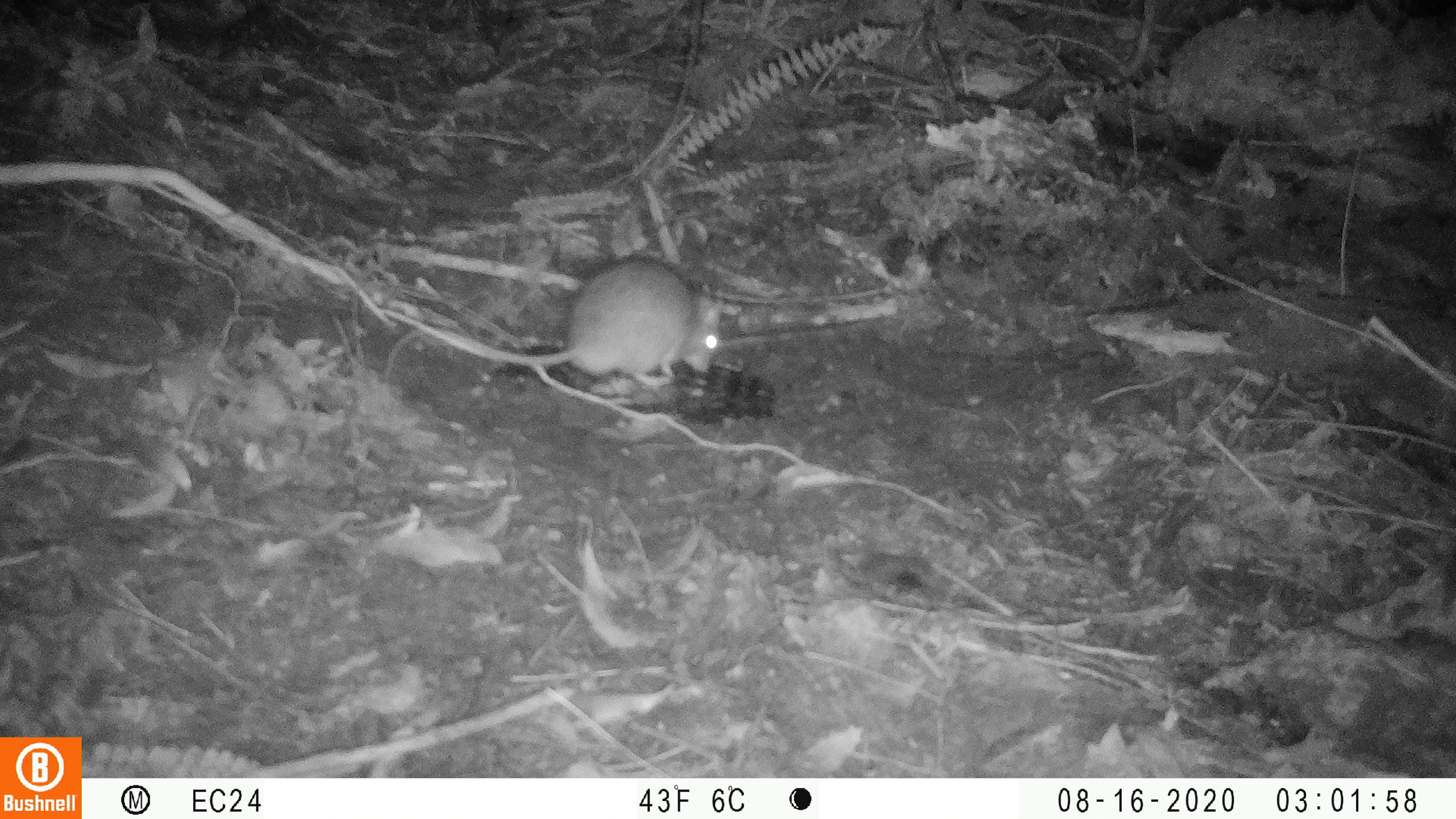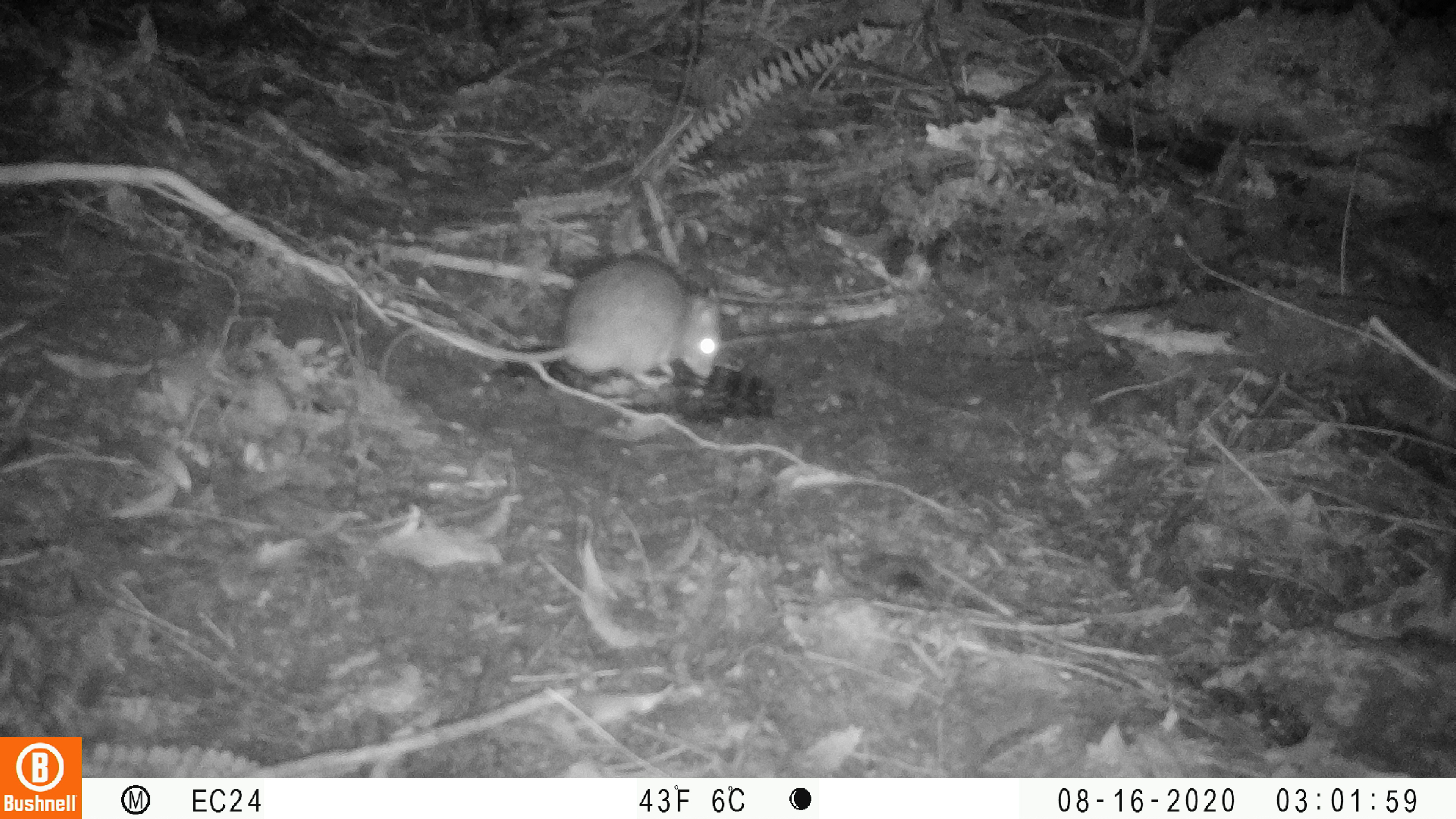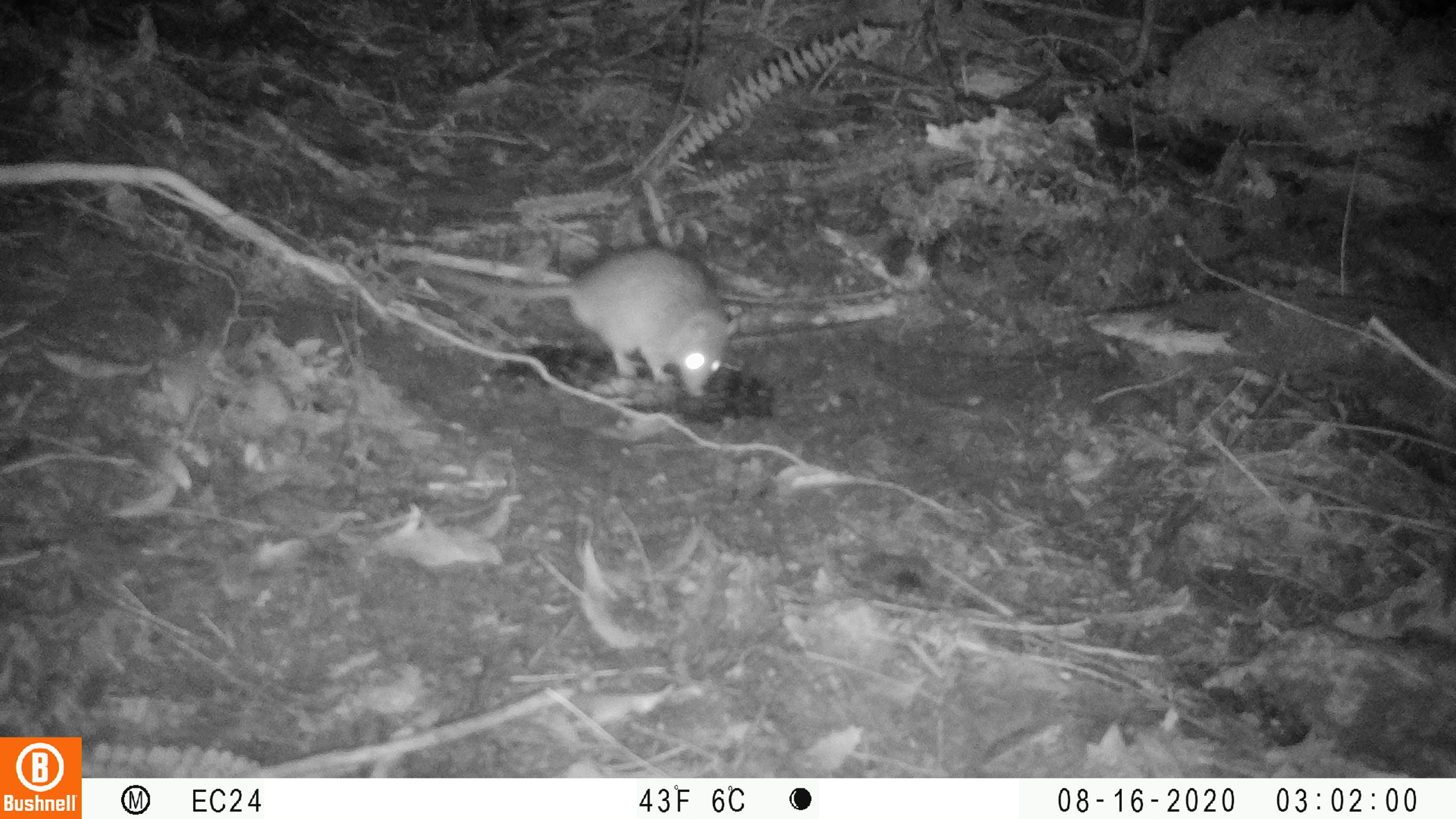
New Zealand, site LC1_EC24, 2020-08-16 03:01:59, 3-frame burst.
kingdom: Animalia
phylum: Chordata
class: Mammalia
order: Rodentia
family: Muridae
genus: Rattus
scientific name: Rattus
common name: rat